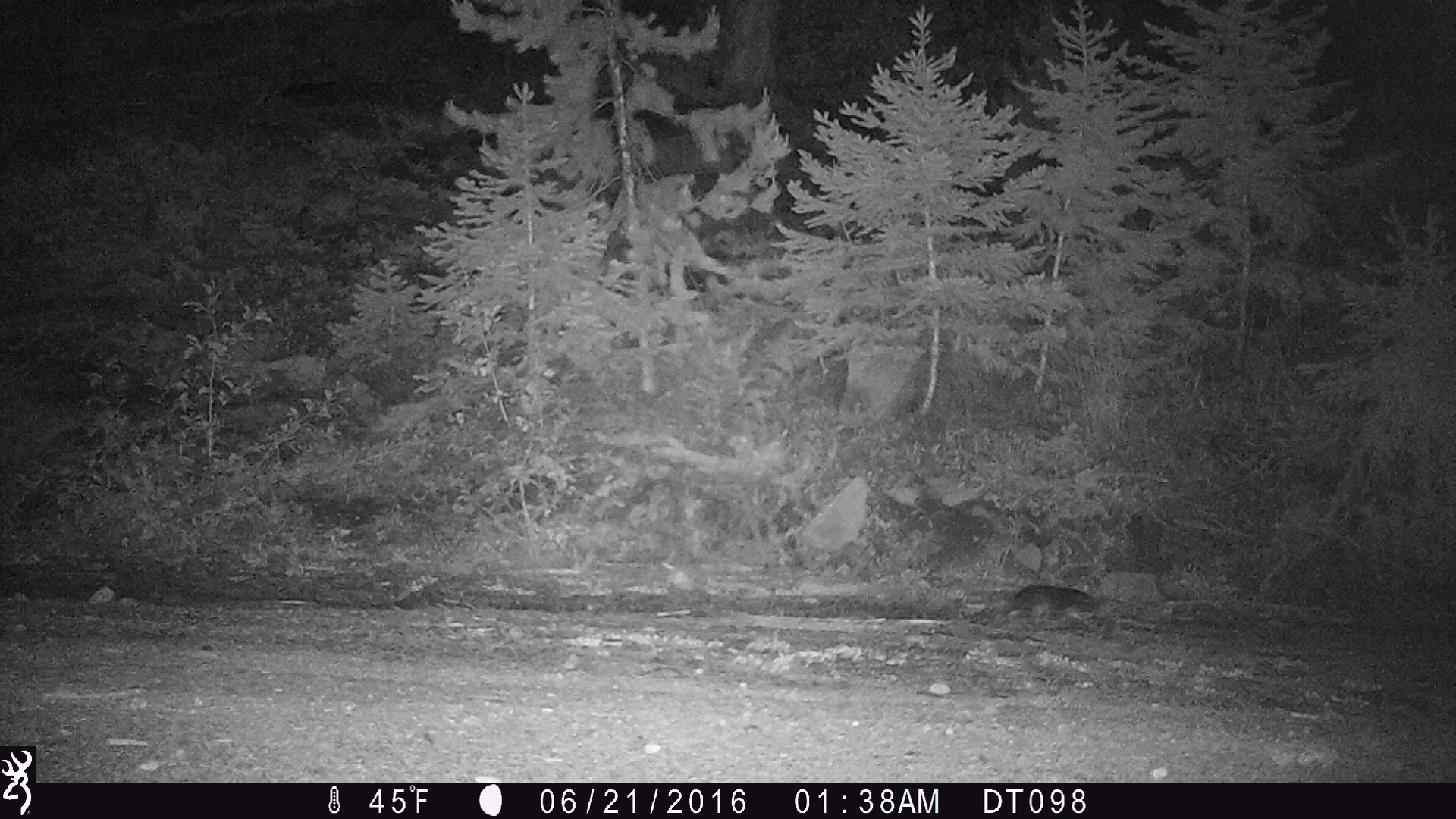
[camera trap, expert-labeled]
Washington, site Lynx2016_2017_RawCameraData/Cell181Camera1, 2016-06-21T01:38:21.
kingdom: Animalia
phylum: Chordata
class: Mammalia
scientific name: Mammalia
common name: small mammal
Small mammal (Mammalia). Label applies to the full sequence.